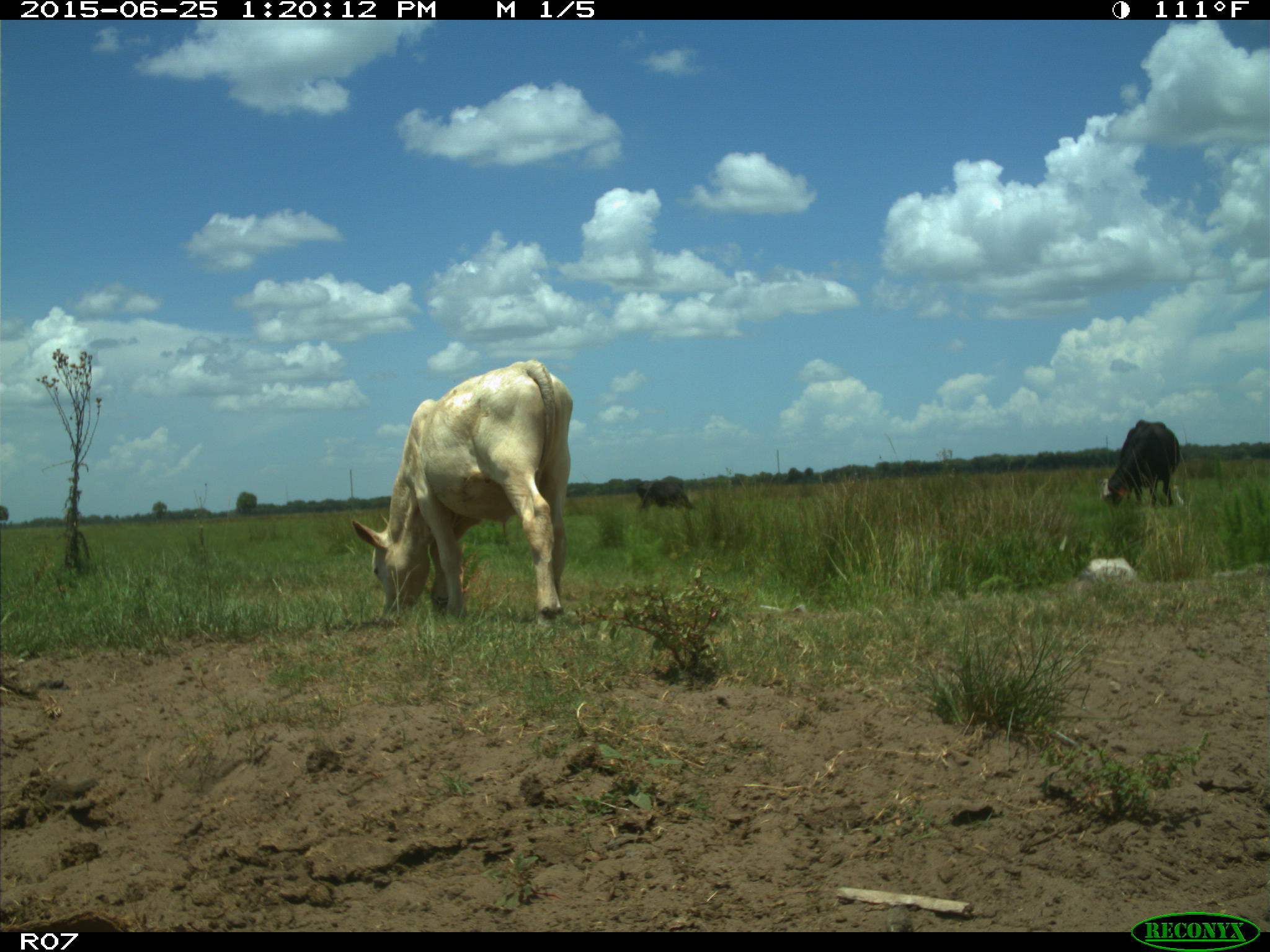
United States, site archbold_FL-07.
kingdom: Animalia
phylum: Chordata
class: Mammalia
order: Artiodactyla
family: Bovidae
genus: Bos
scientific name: Bos taurus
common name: domestic cow